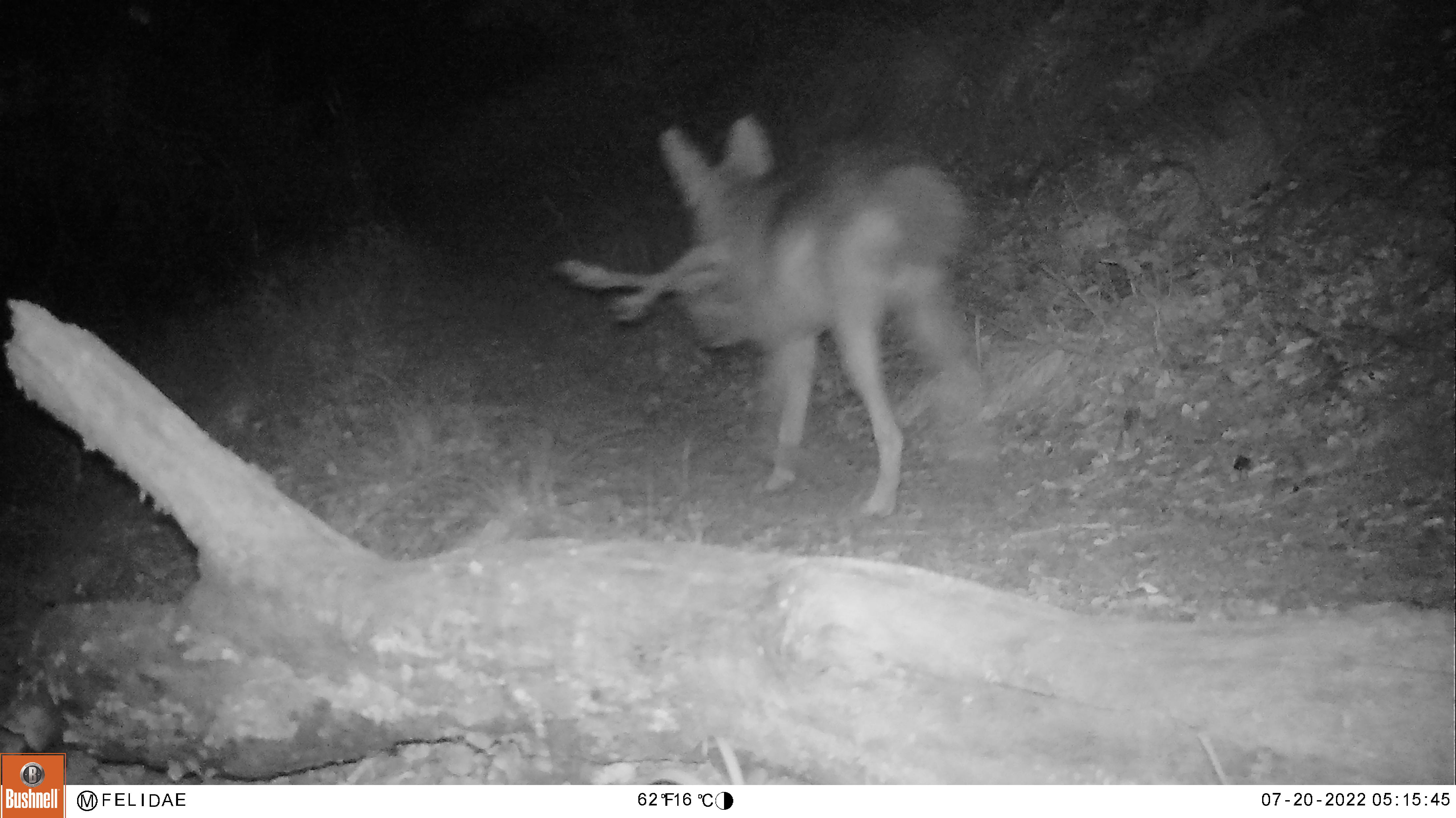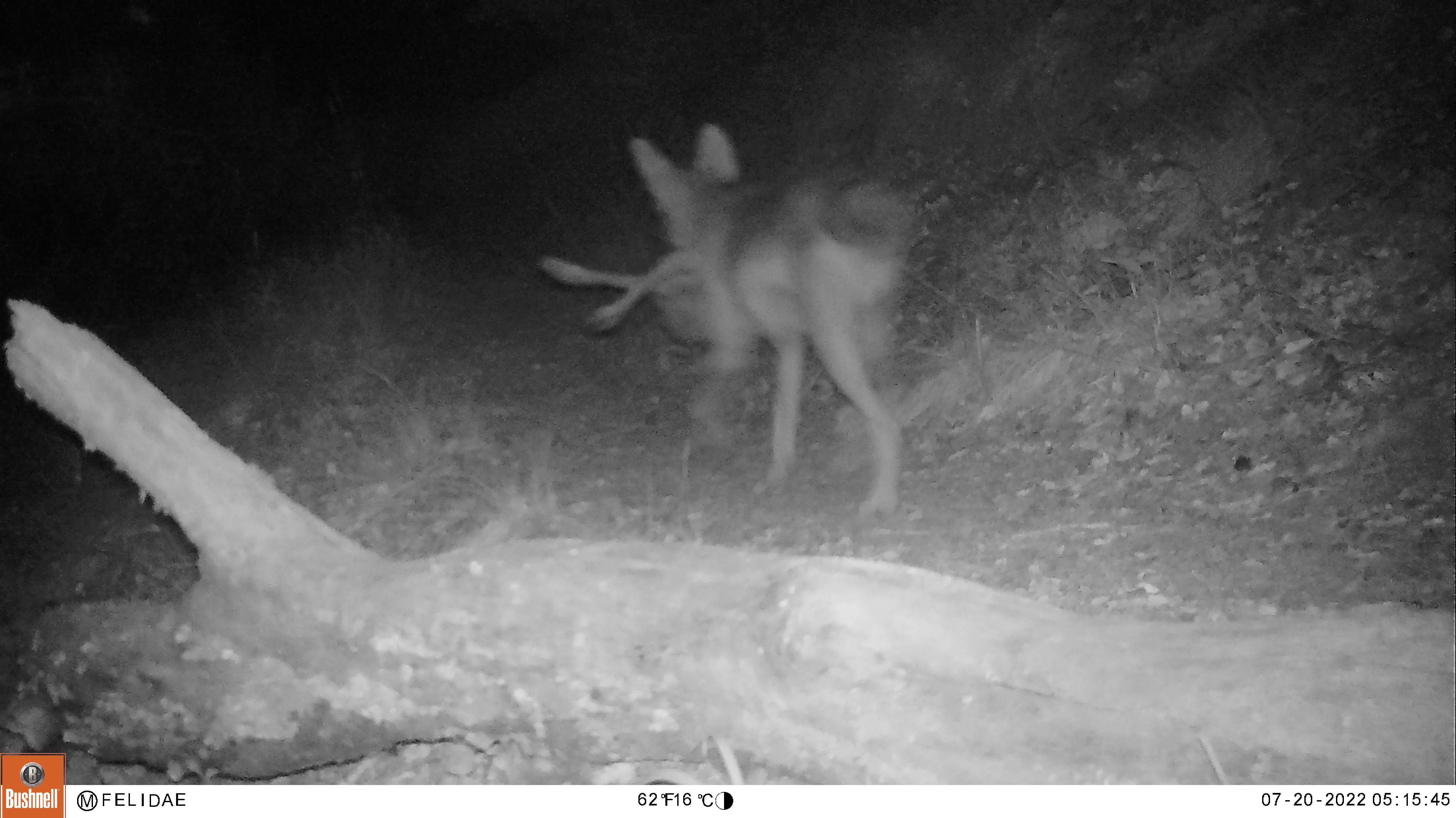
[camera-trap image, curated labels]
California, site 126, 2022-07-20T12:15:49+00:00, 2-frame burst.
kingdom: Animalia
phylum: Chordata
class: Mammalia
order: Carnivora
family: Canidae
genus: Canis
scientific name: Canis latrans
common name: coyote